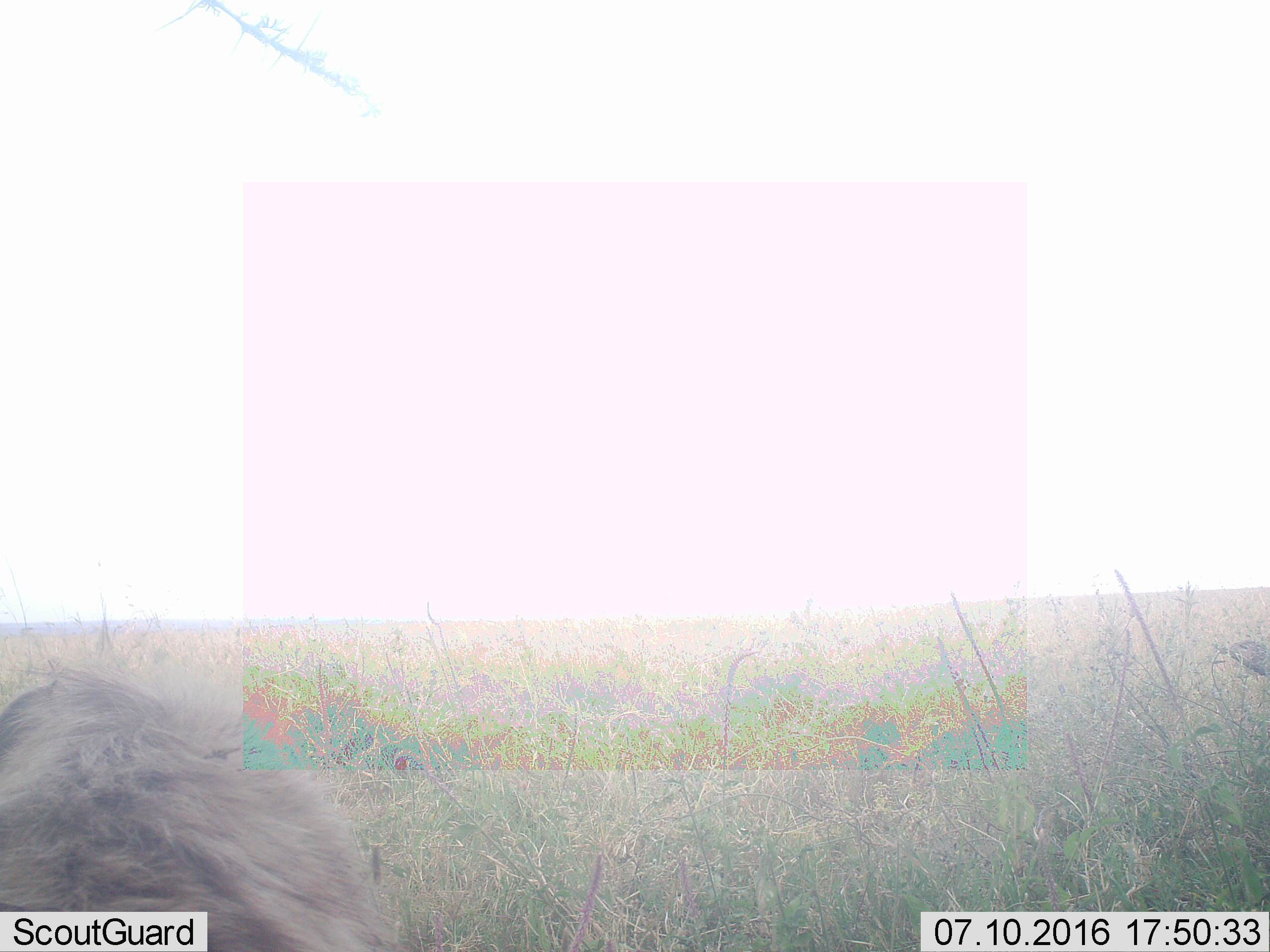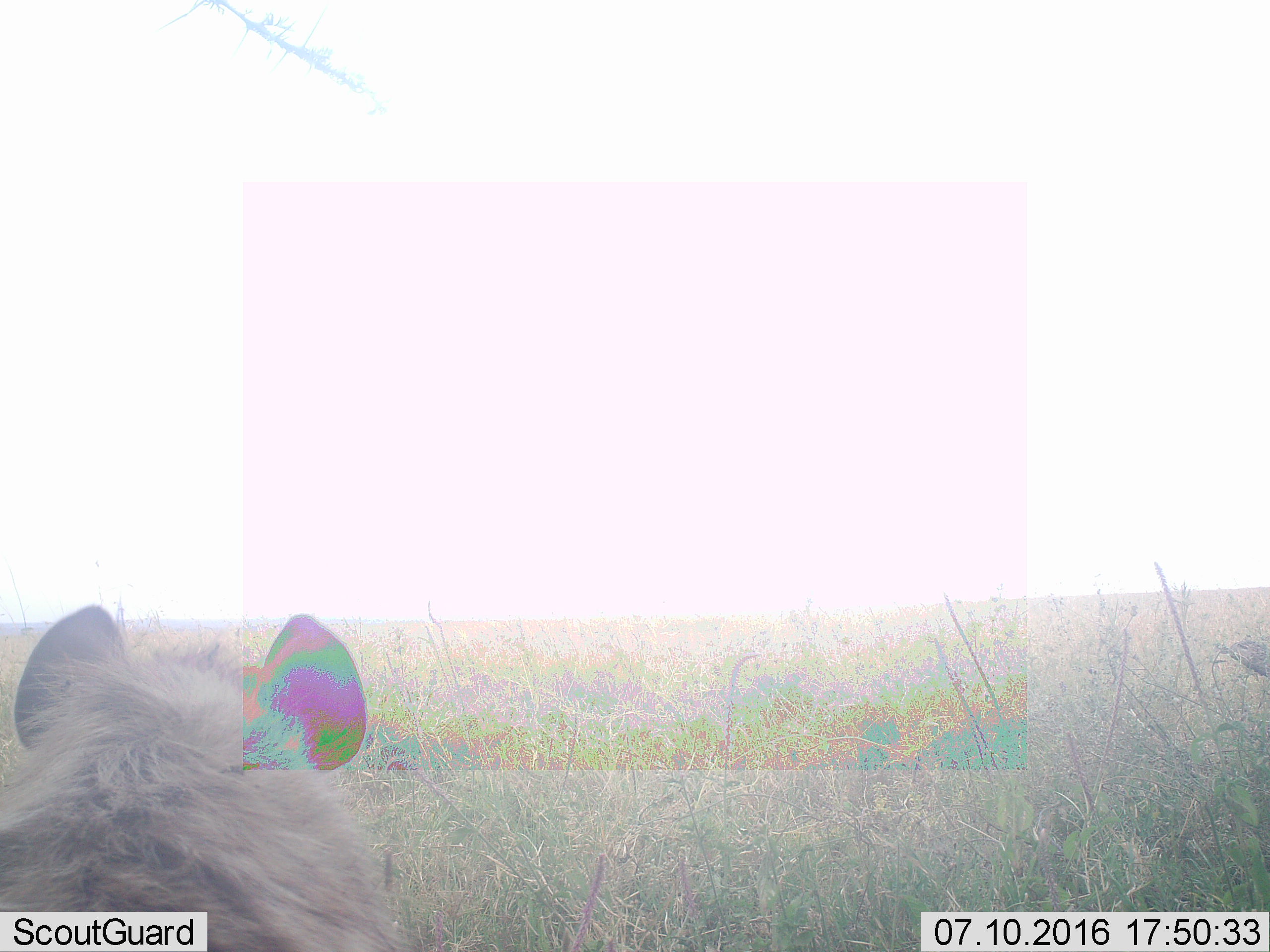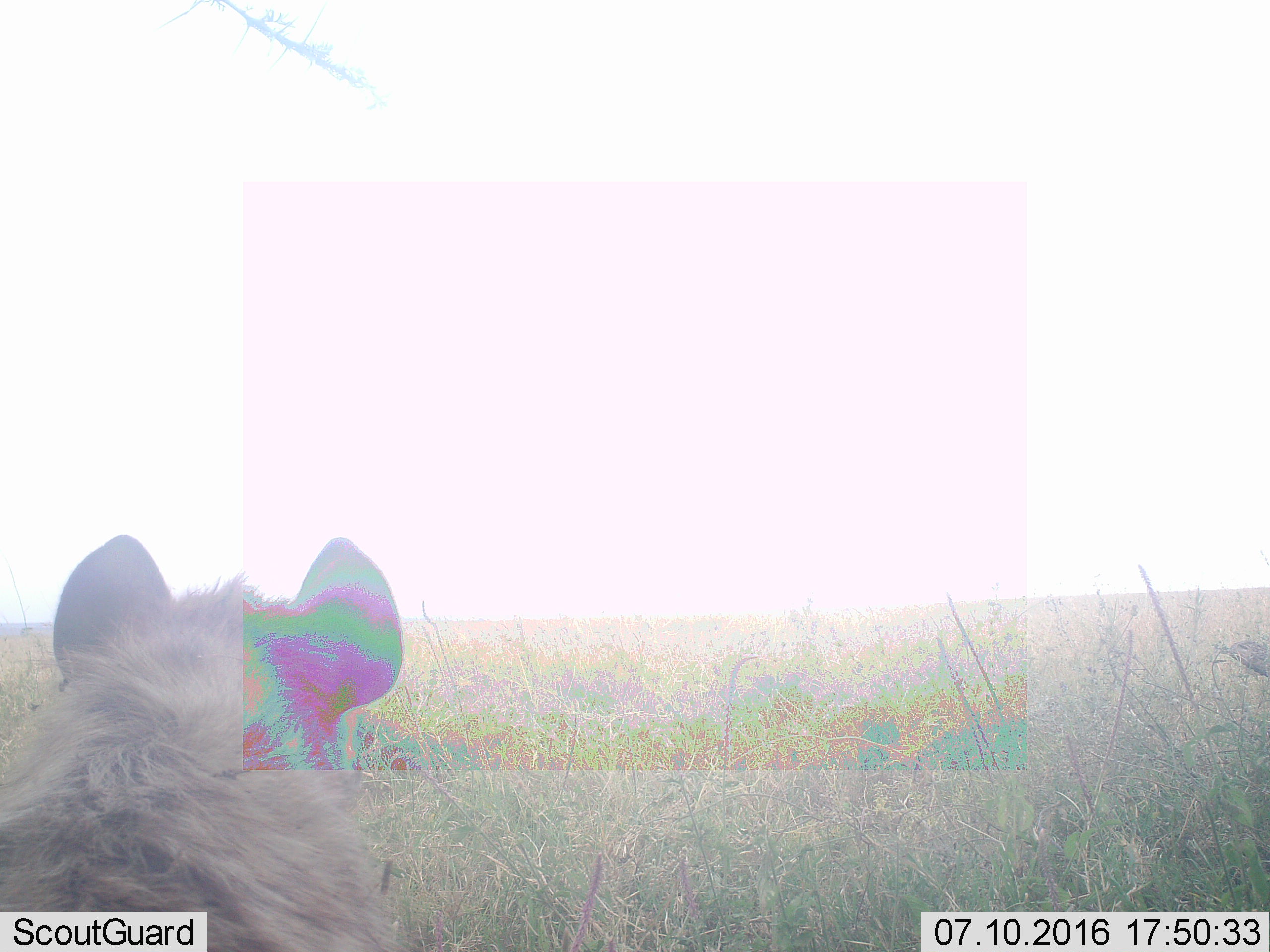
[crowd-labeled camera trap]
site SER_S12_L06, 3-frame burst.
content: unidentified animal